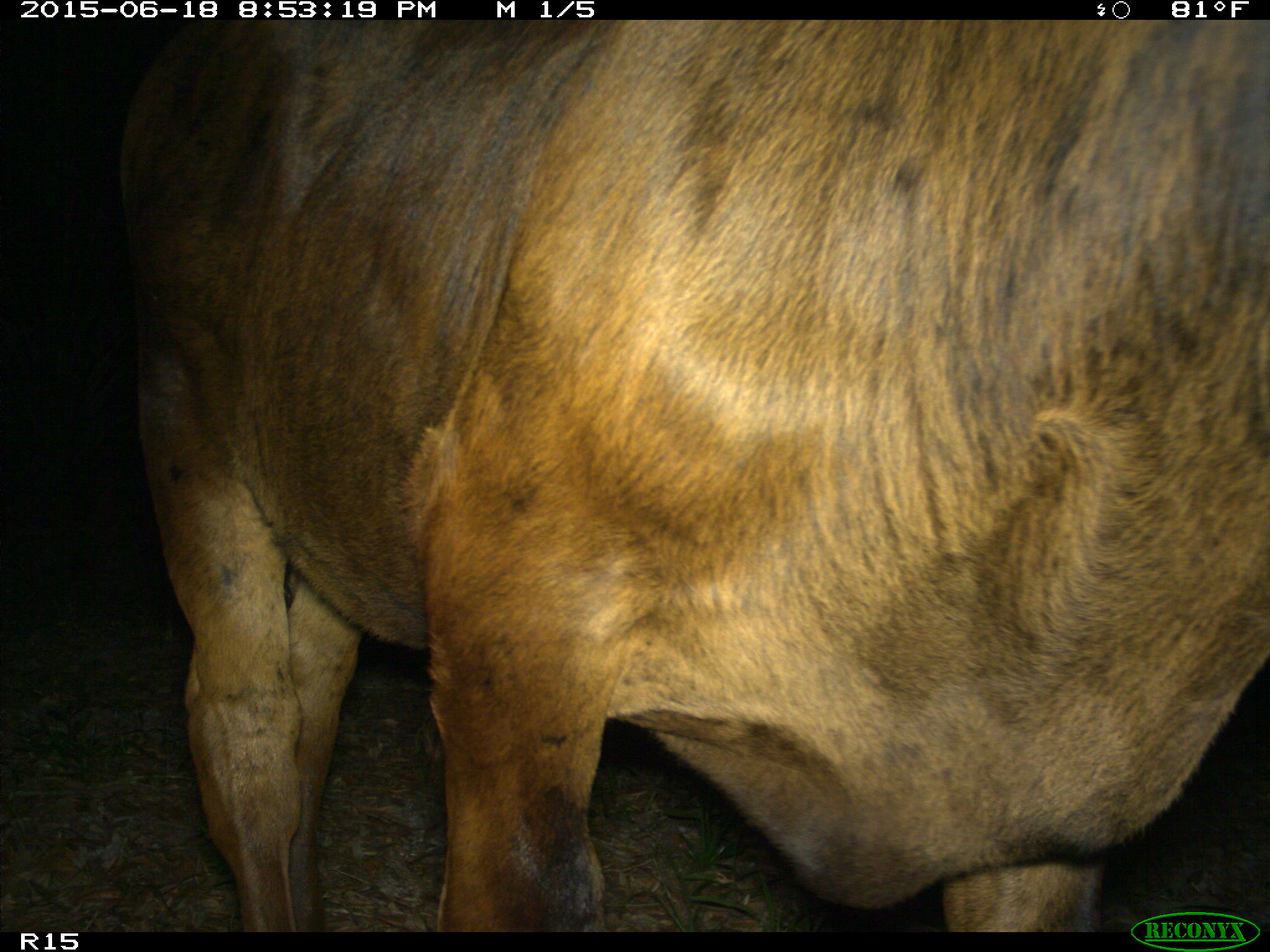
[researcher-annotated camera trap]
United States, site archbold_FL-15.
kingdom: Animalia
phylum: Chordata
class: Mammalia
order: Artiodactyla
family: Bovidae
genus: Bos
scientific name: Bos taurus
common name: domestic cow